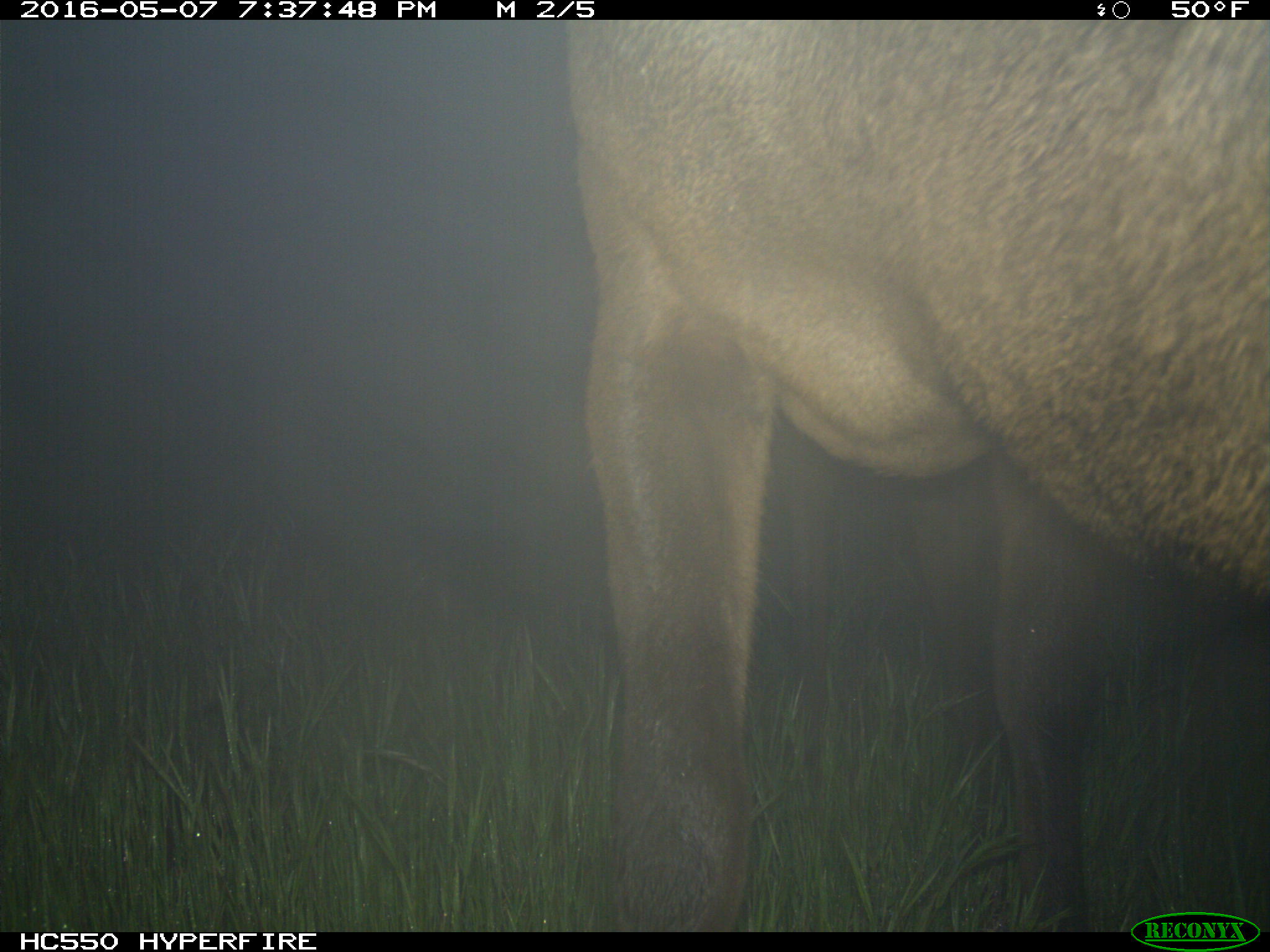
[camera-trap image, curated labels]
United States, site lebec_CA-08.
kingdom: Animalia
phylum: Chordata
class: Mammalia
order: Artiodactyla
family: Cervidae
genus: Cervus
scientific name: Cervus canadensis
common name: elk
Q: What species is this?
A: Cervus canadensis (elk).